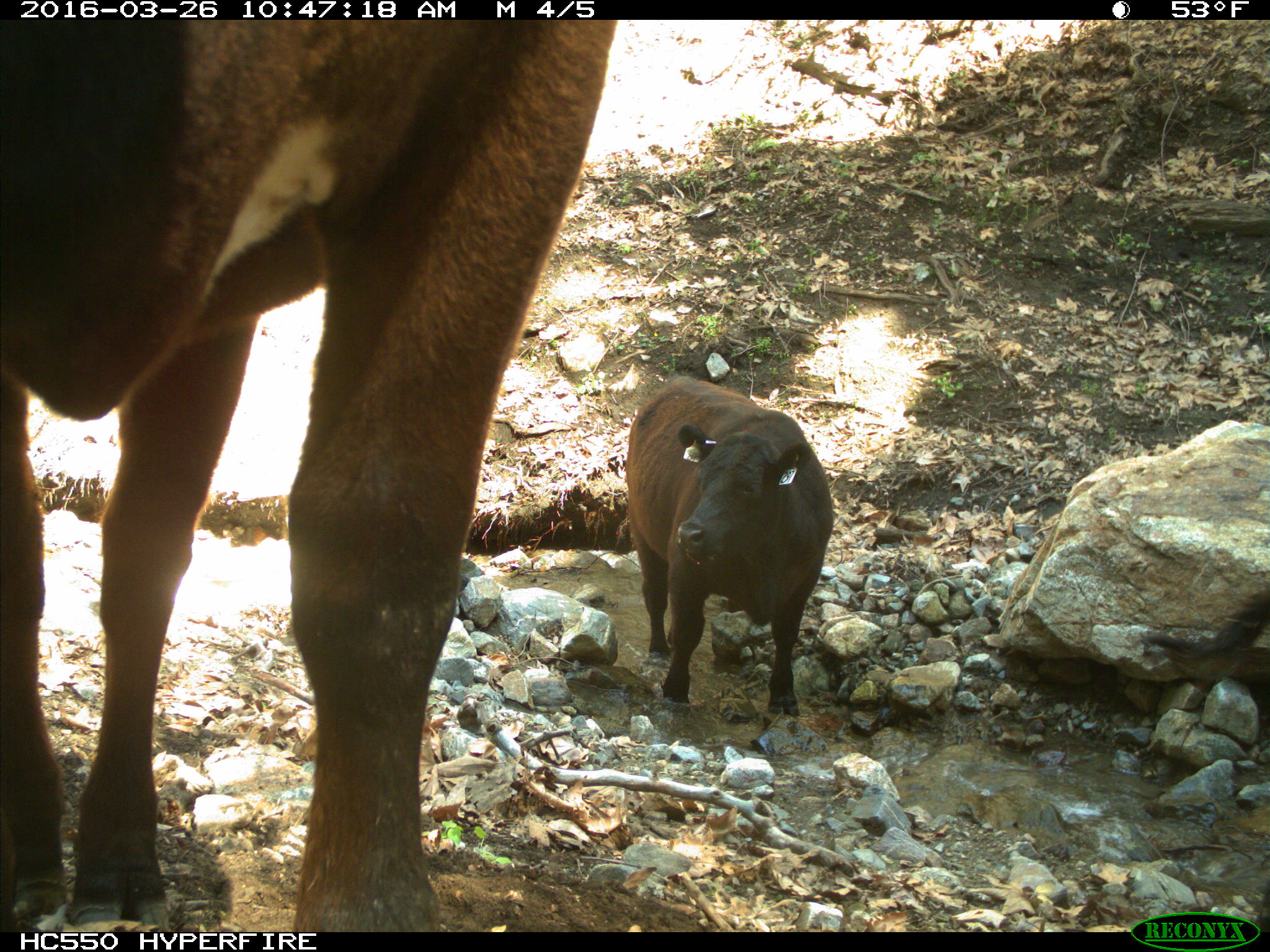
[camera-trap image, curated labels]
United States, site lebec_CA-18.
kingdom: Animalia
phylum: Chordata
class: Mammalia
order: Artiodactyla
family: Bovidae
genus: Bos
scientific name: Bos taurus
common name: domestic cow